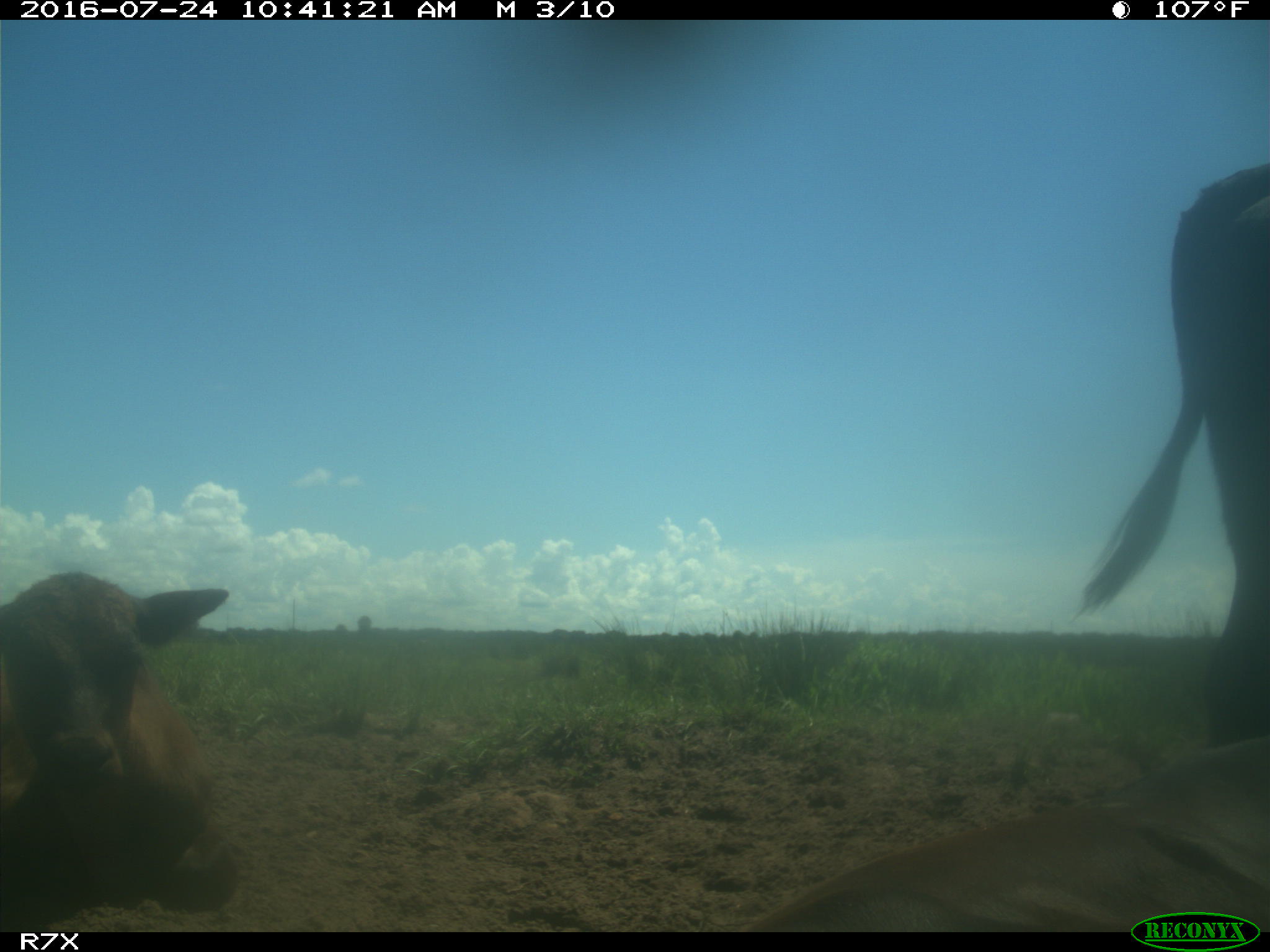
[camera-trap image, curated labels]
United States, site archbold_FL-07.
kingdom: Animalia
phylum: Chordata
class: Mammalia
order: Artiodactyla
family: Bovidae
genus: Bos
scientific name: Bos taurus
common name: domestic cow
Bos taurus (domestic cow).